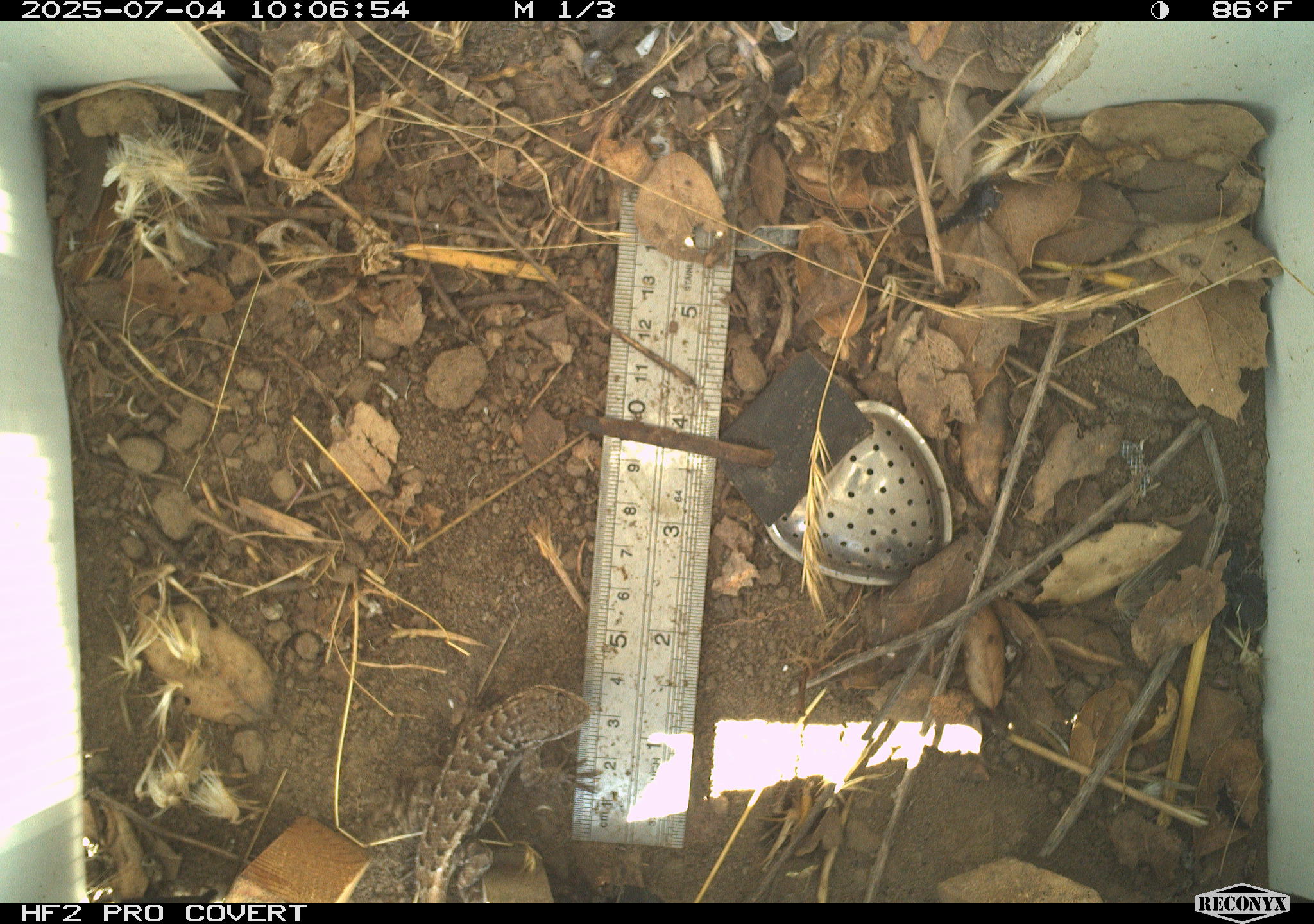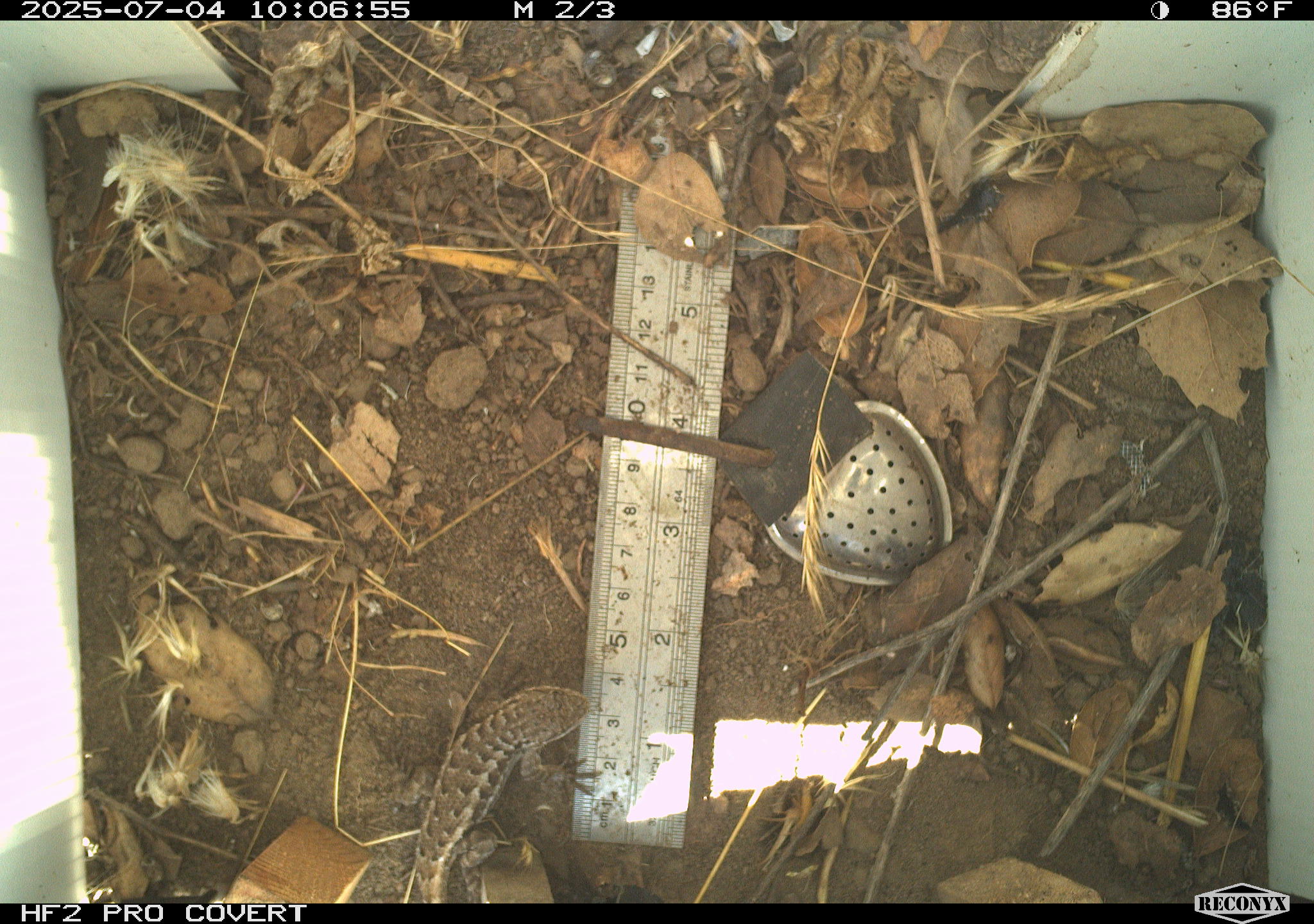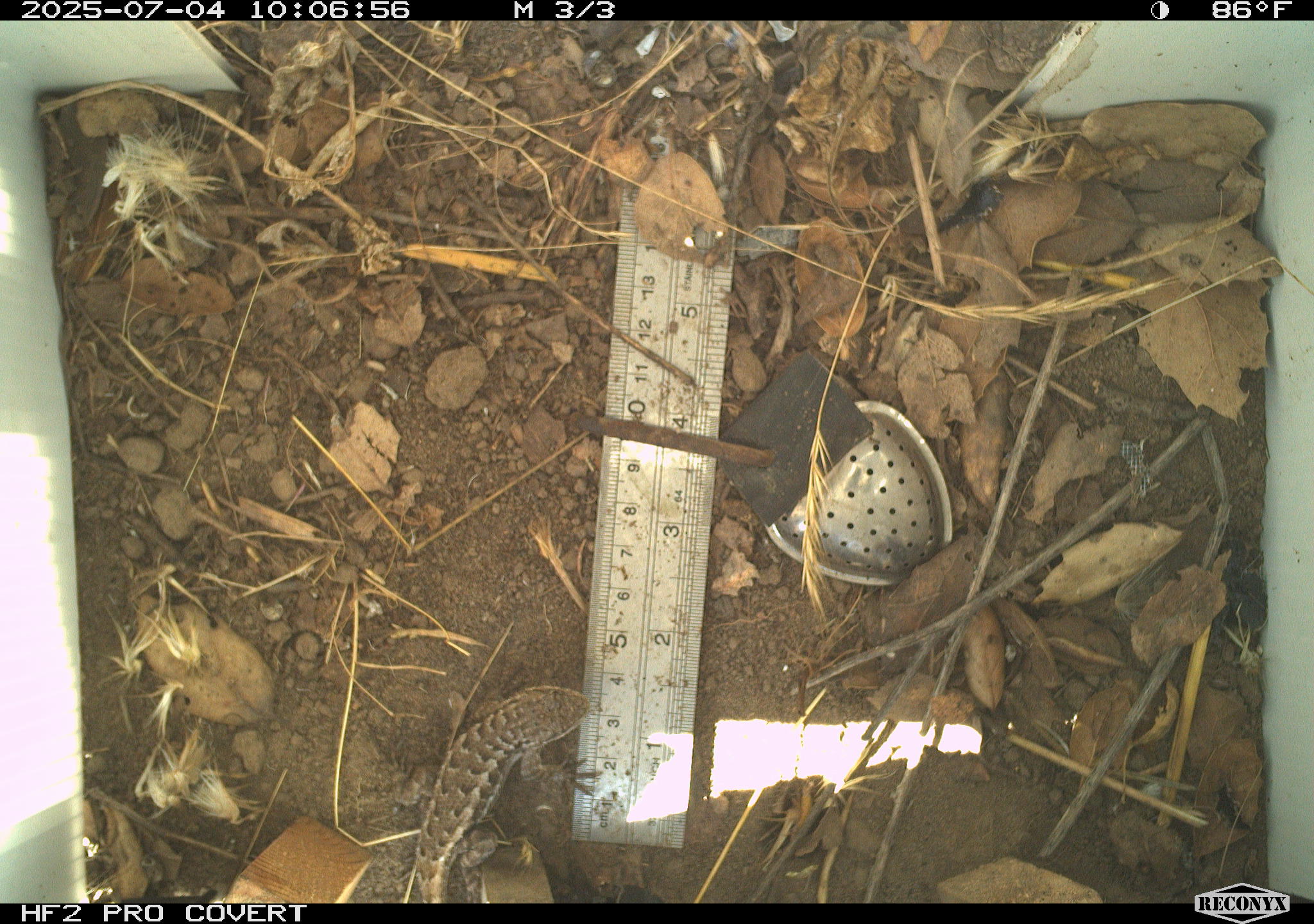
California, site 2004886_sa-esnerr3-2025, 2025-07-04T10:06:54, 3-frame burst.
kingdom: Animalia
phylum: Chordata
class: Reptilia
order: Squamata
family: Phrynosomatidae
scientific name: Phrynosomatidae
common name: north american spiny lizards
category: sceloporus/uta species